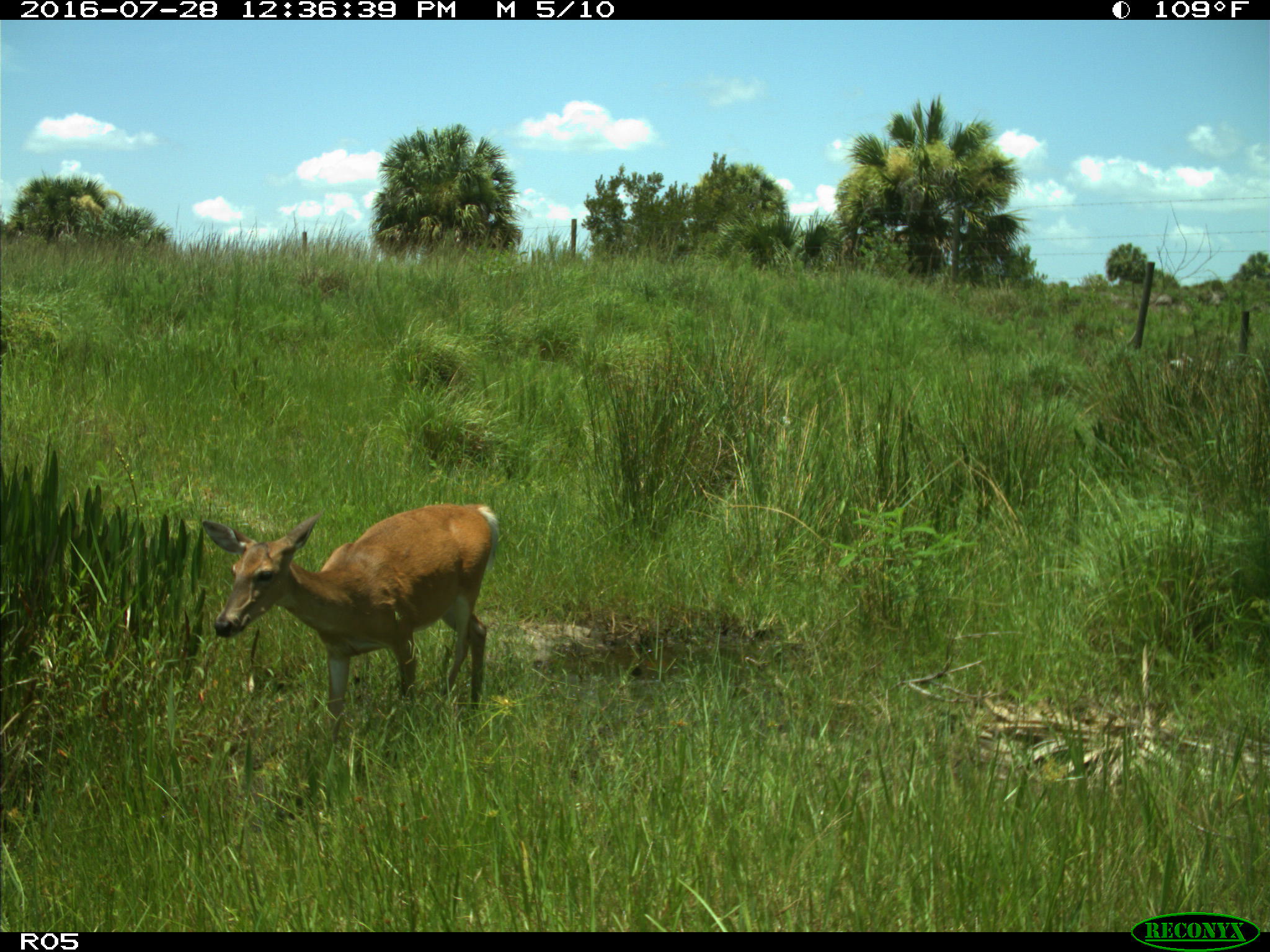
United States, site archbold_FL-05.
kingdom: Animalia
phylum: Chordata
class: Mammalia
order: Artiodactyla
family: Cervidae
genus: Odocoileus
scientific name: Odocoileus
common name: deer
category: unidentified deer